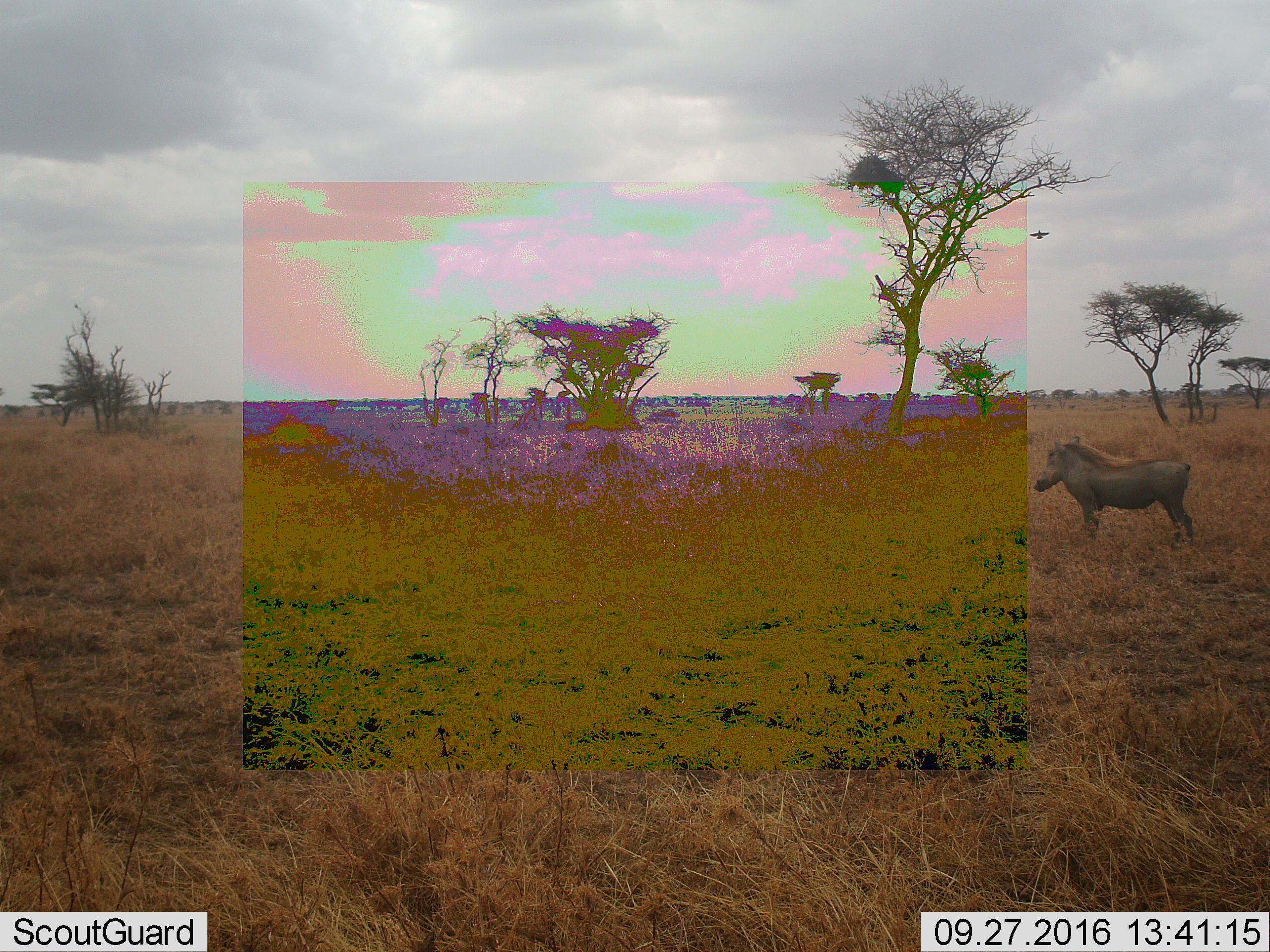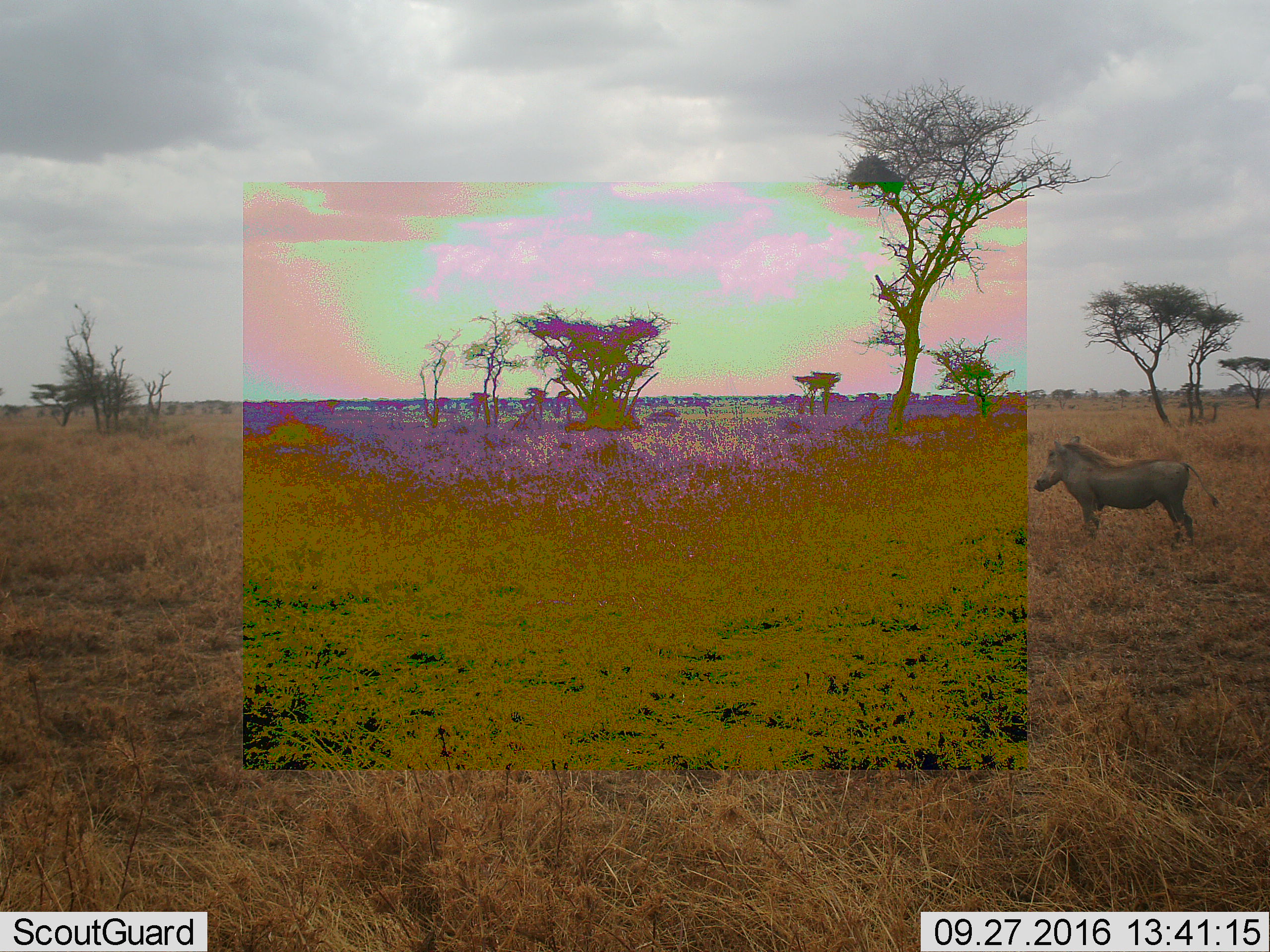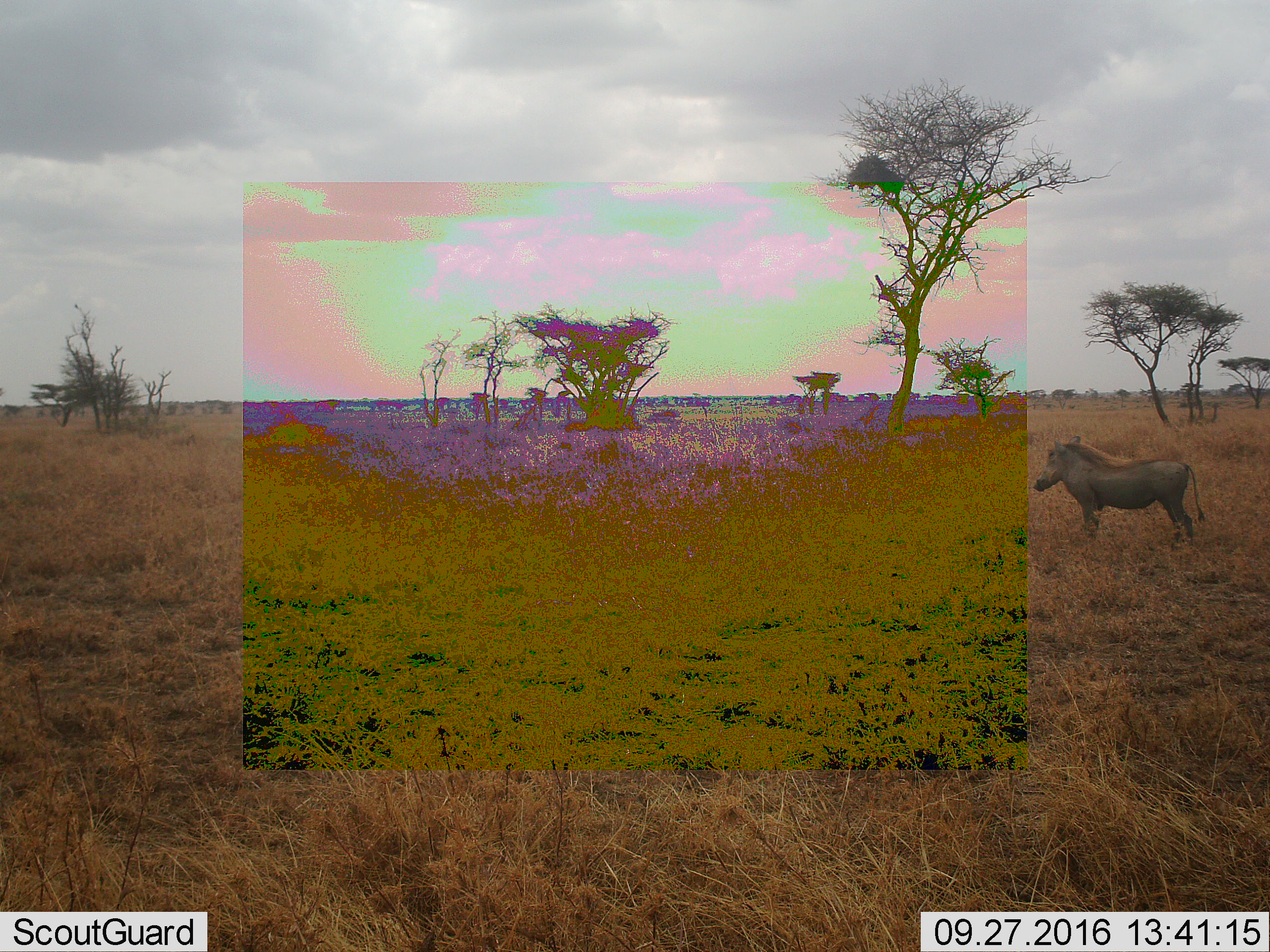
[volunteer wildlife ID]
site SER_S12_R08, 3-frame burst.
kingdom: Animalia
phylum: Chordata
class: Mammalia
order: Artiodactyla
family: Suidae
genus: Phacochoerus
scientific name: Phacochoerus africanus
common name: warthog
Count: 1.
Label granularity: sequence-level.